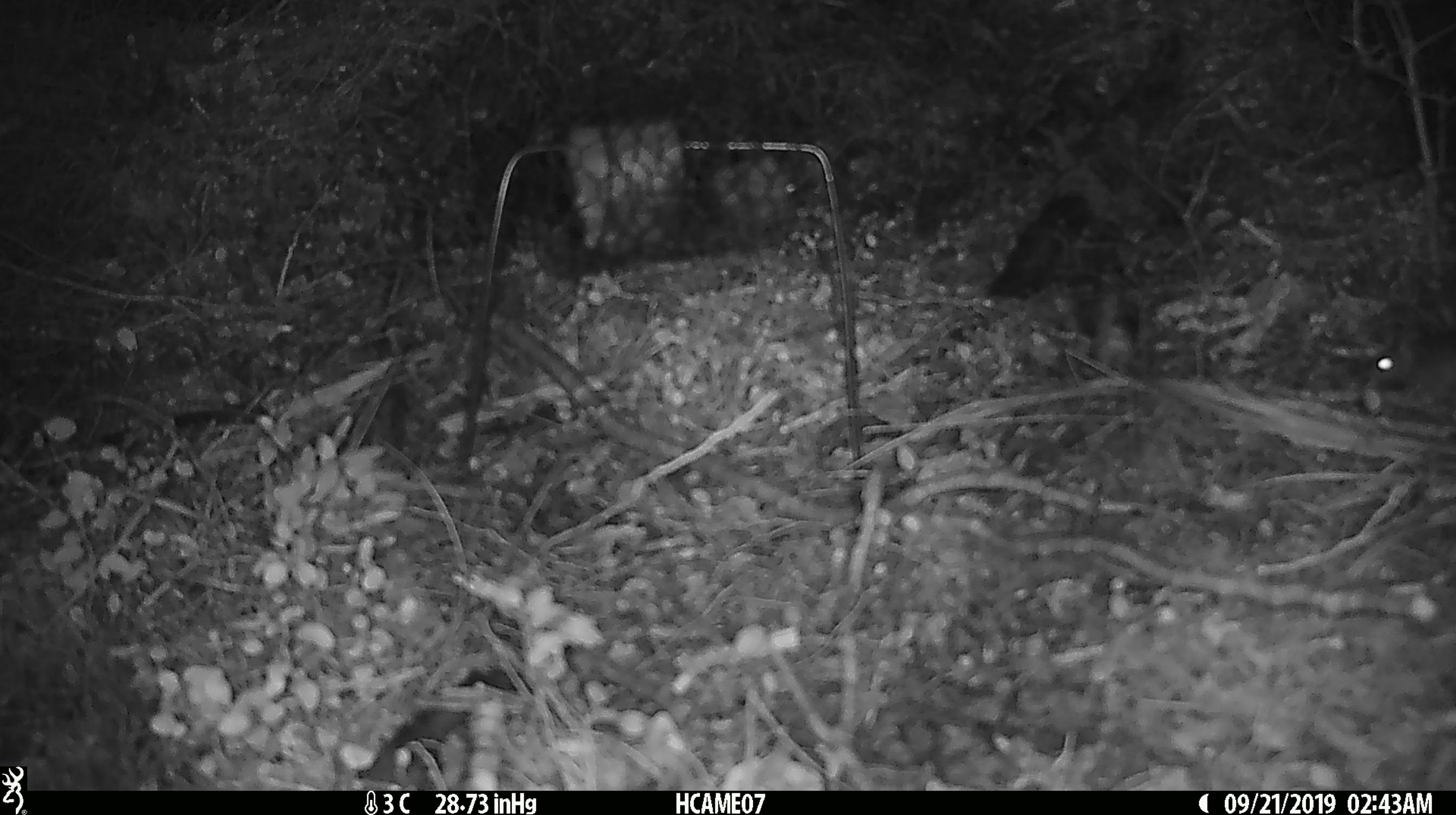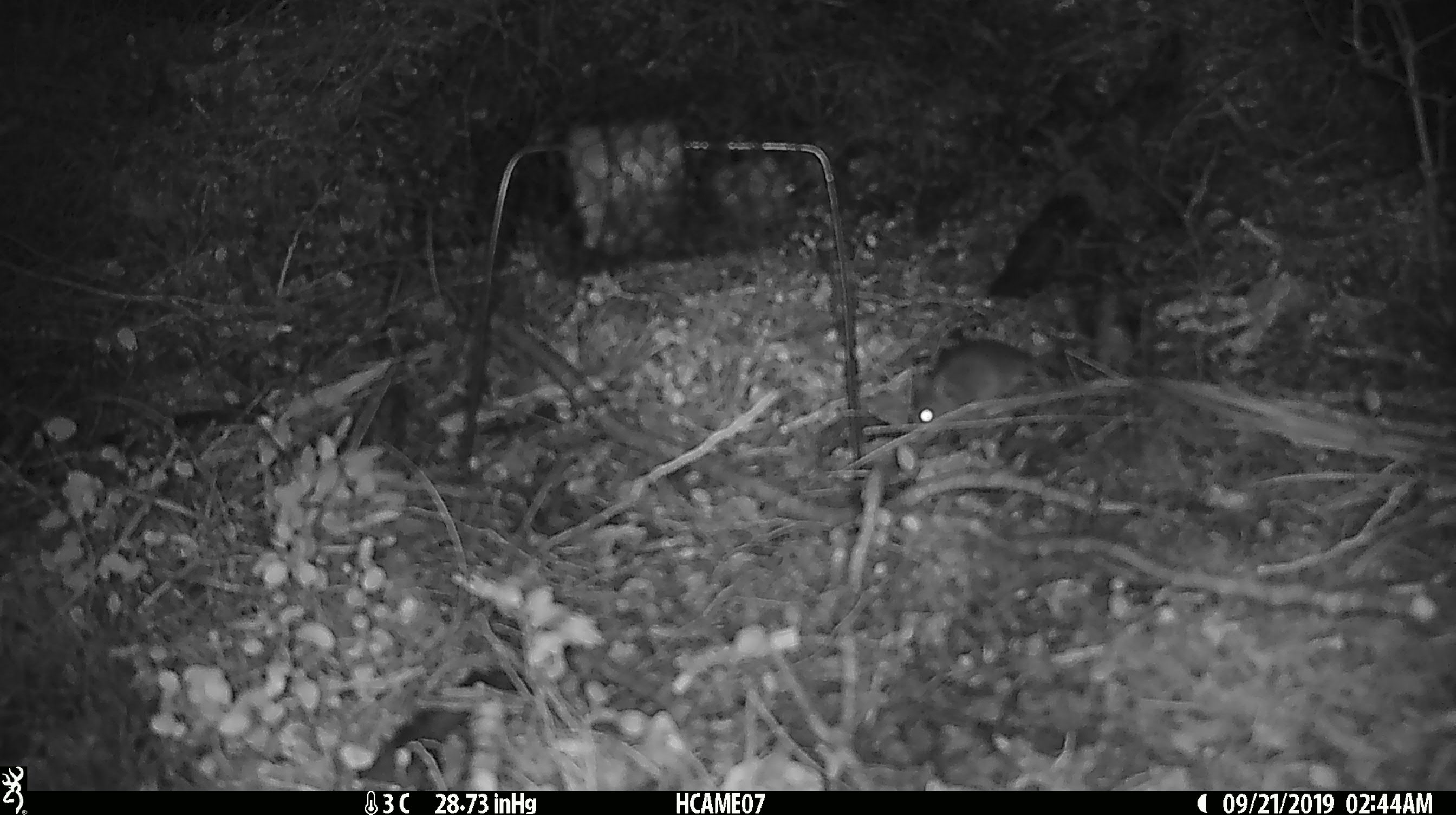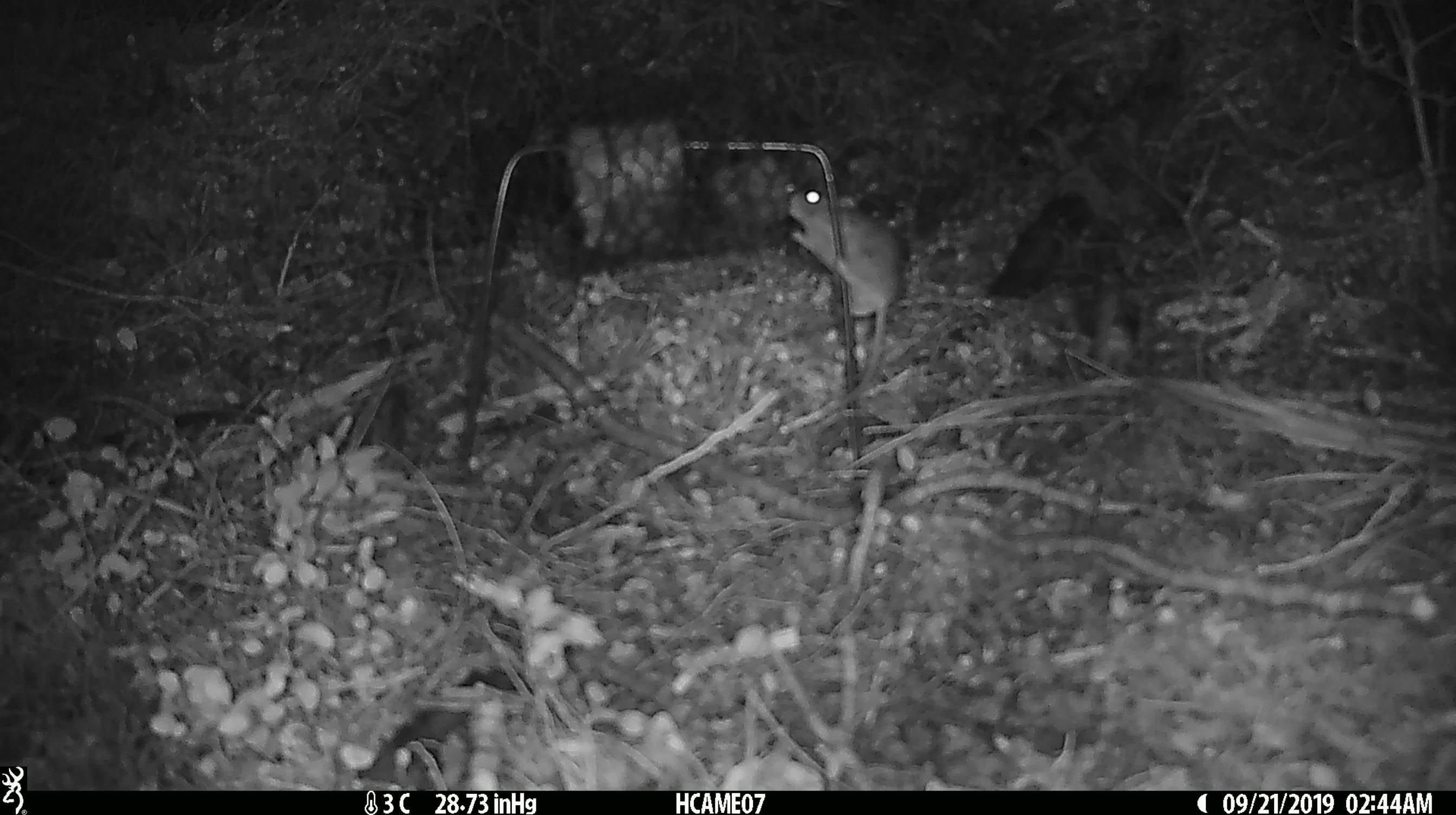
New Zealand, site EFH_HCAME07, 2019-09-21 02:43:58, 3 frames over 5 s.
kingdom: Animalia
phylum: Chordata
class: Mammalia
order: Rodentia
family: Muridae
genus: Mus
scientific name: Mus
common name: mouse